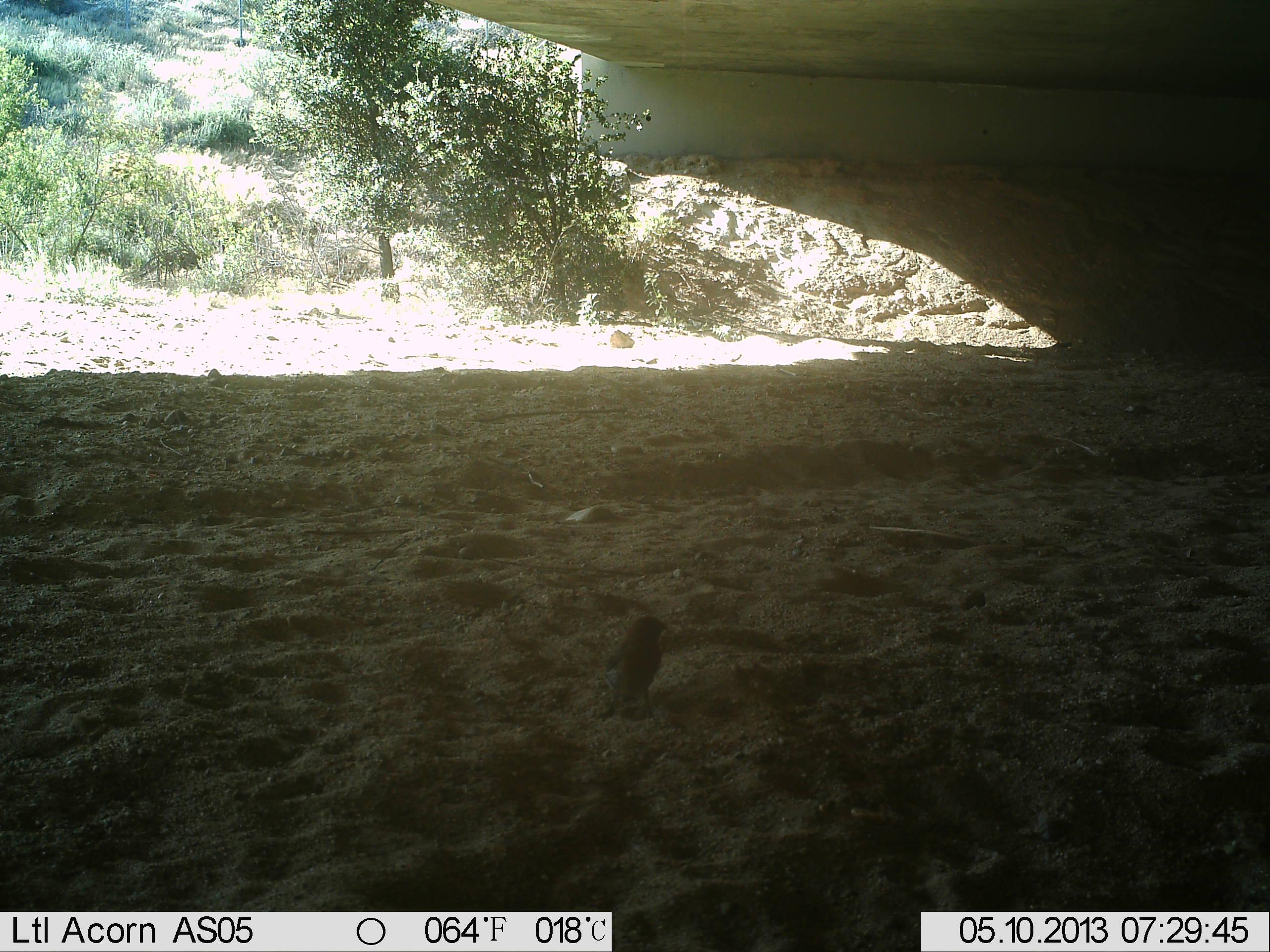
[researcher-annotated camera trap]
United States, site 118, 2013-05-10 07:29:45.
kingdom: Animalia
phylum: Chordata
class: Aves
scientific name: Aves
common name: bird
Bird (Aves).